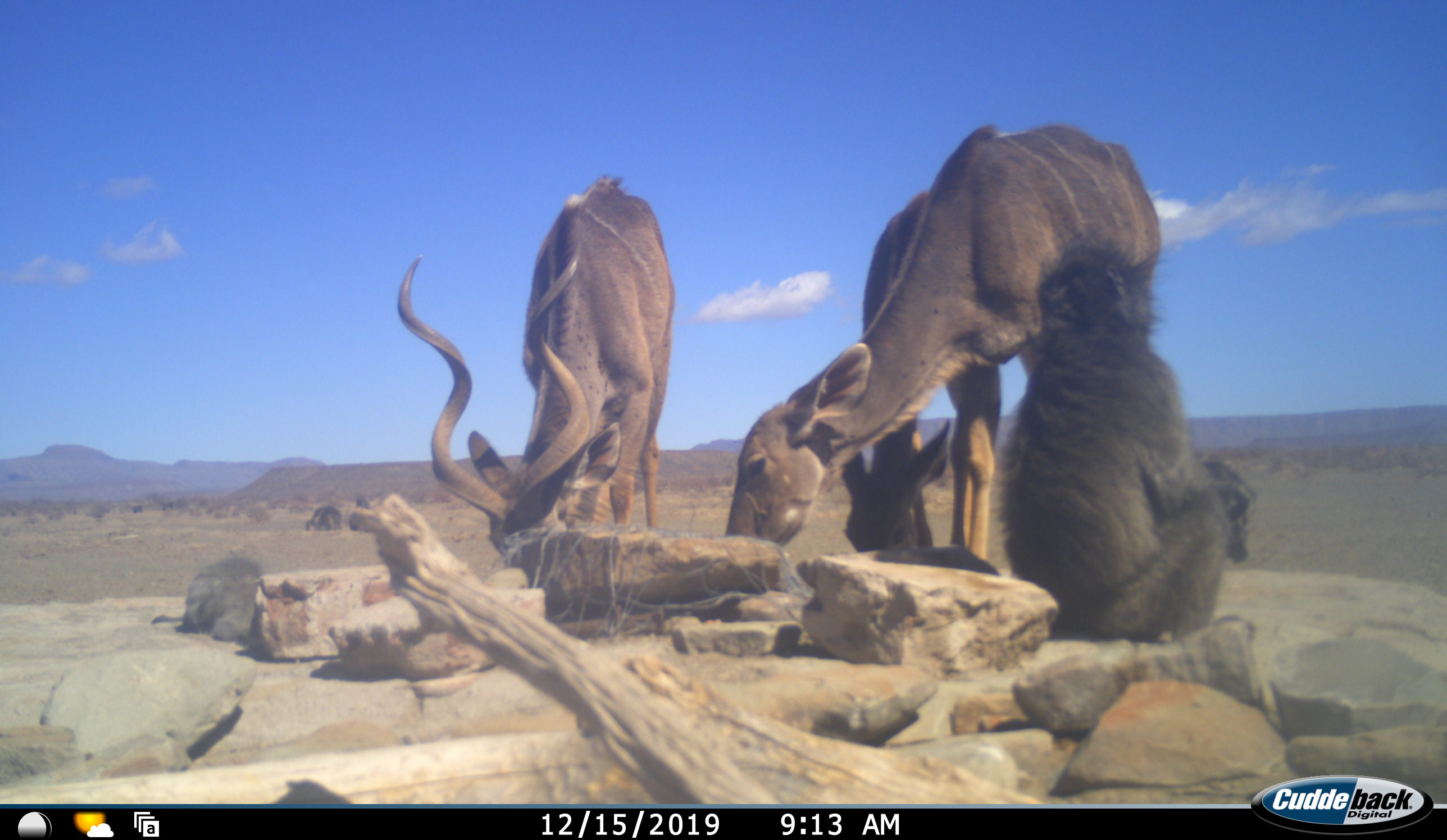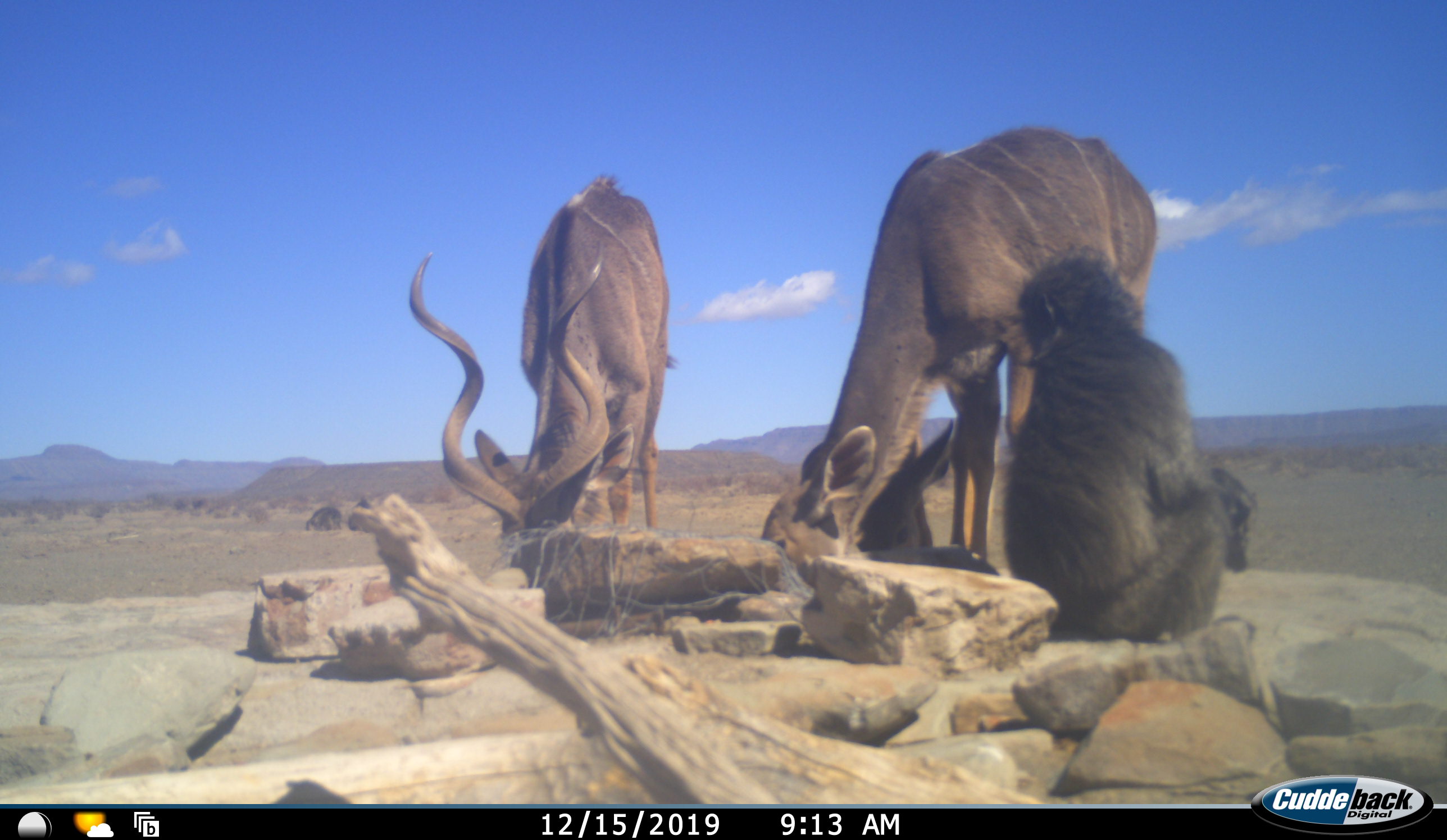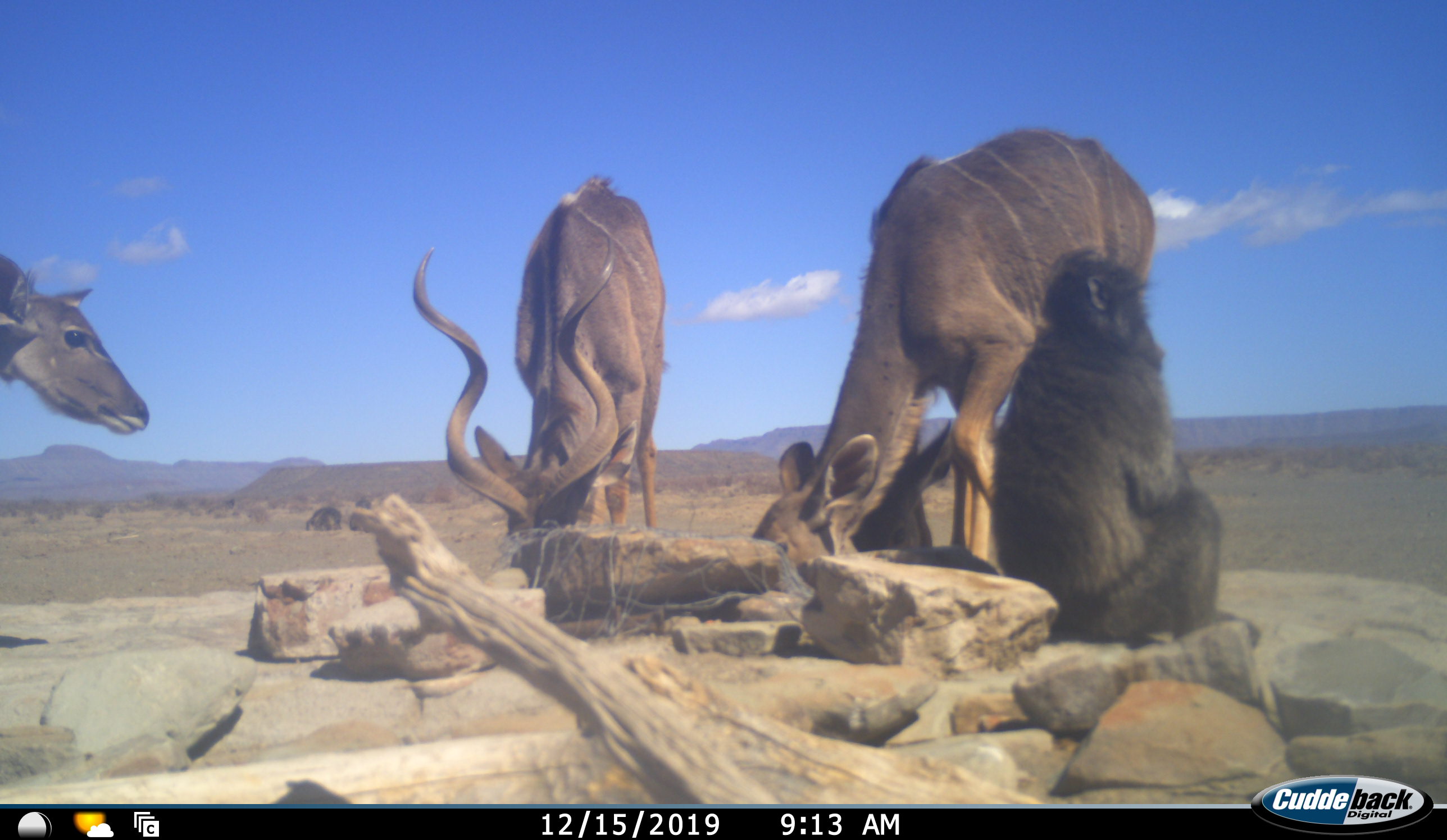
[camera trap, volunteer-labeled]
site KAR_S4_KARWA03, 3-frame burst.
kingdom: Animalia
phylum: Chordata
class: Mammalia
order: Primates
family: Cercopithecidae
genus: Papio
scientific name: Papio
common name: baboon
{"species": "baboon (Papio)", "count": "6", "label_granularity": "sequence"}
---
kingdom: Animalia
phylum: Chordata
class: Mammalia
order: Artiodactyla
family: Bovidae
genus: Tragelaphus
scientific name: Tragelaphus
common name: kudu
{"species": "kudu (Tragelaphus)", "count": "4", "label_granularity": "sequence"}